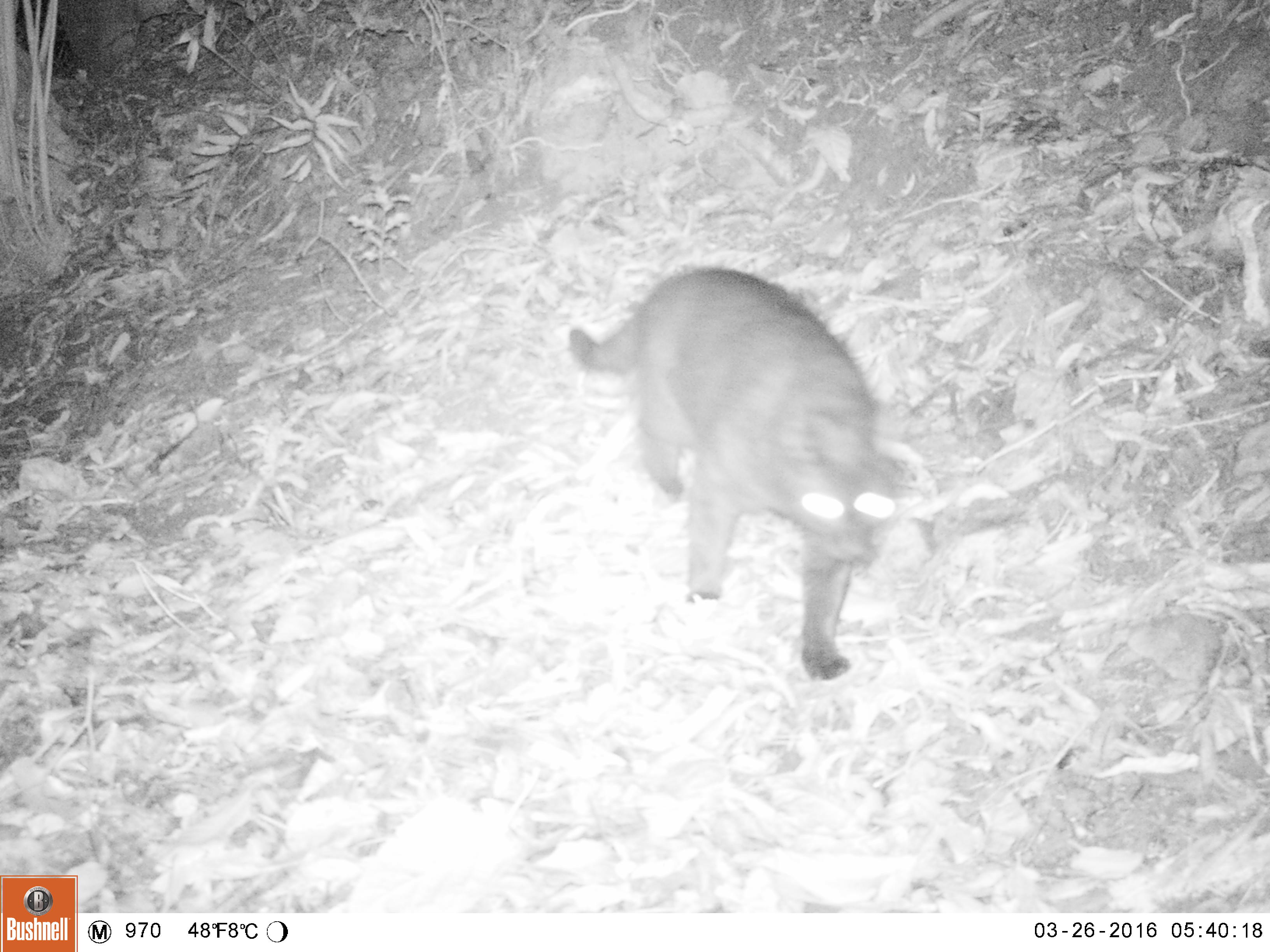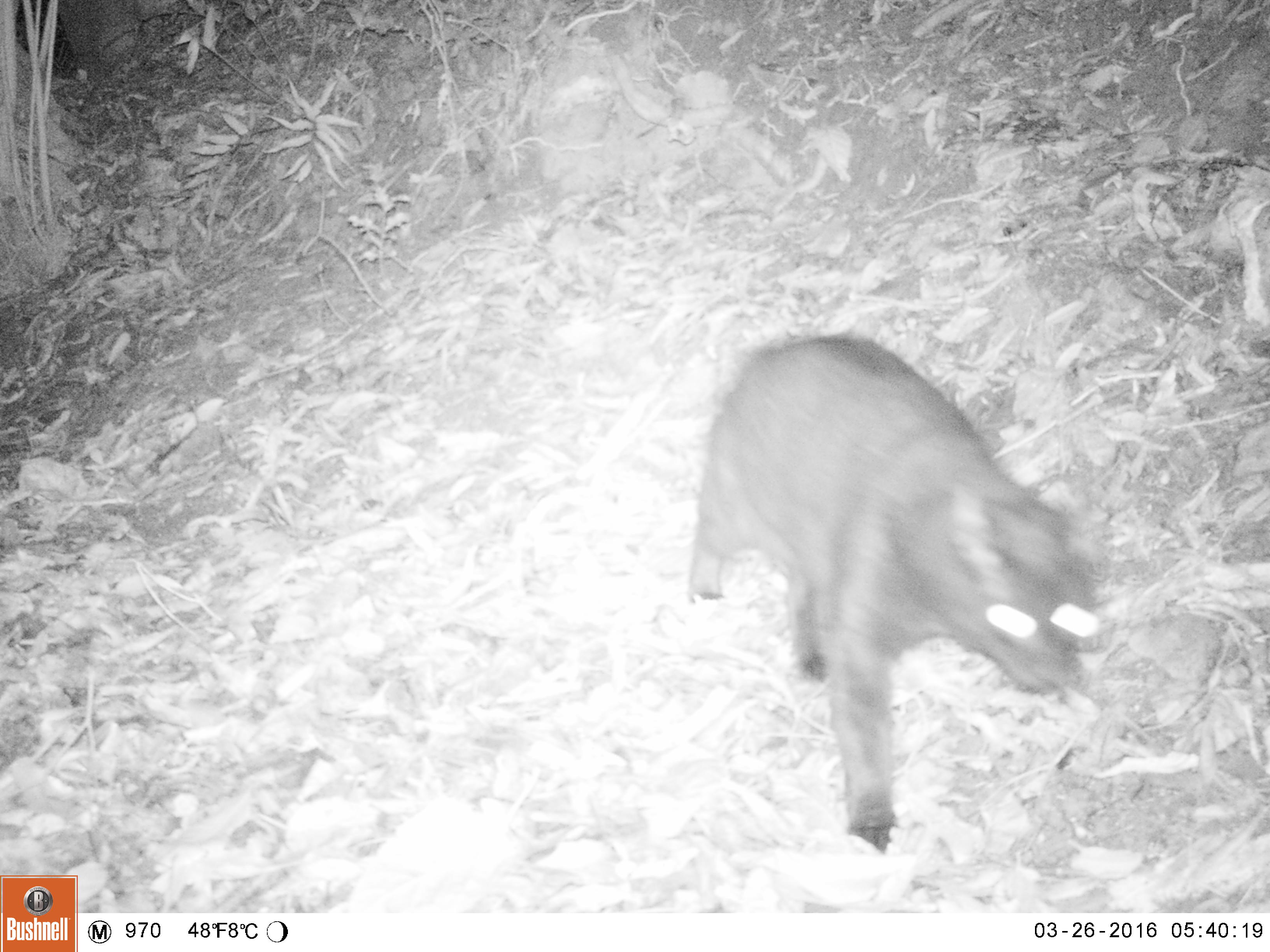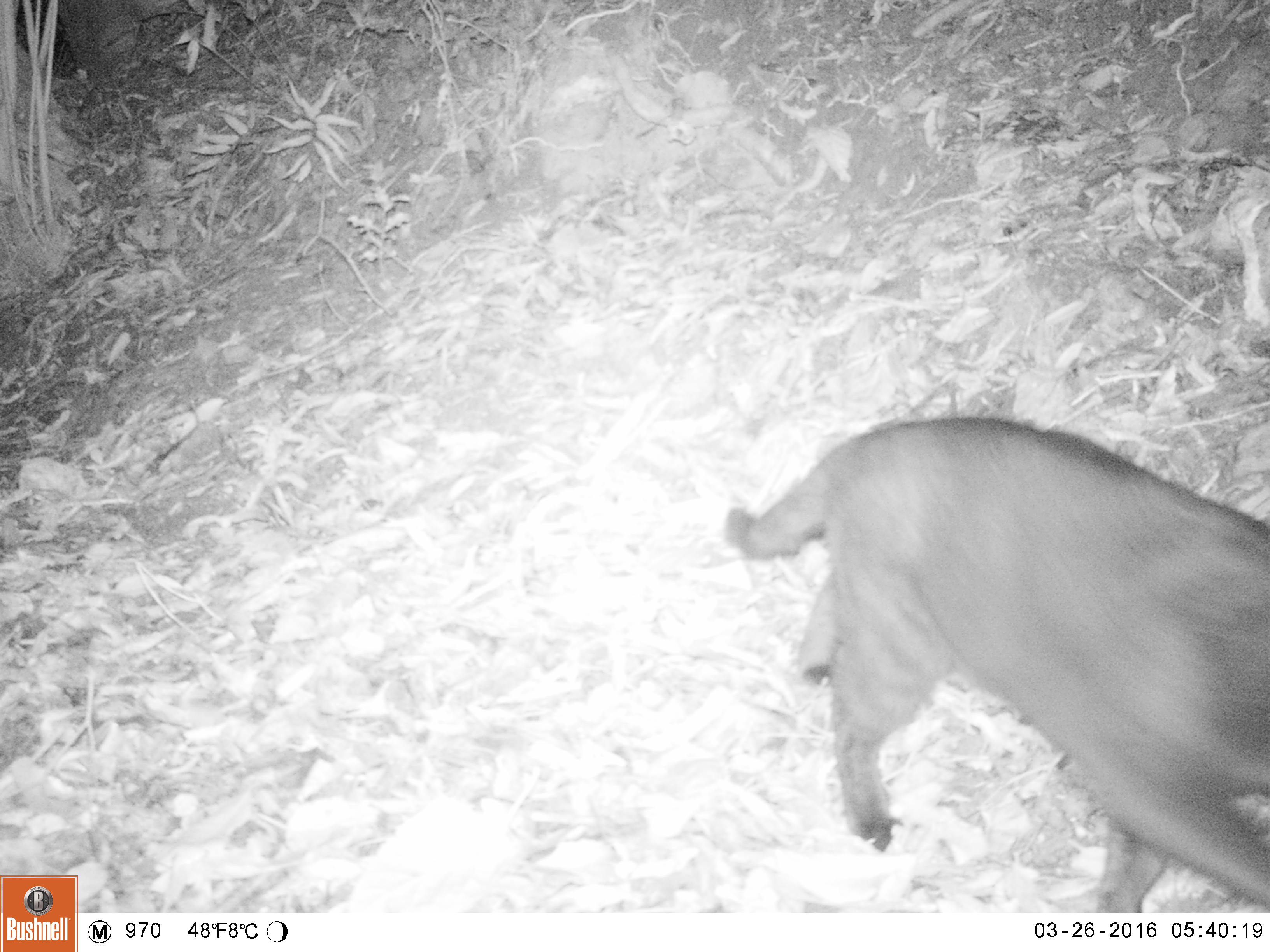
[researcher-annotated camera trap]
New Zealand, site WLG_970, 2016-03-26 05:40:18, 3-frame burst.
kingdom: Animalia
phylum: Chordata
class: Mammalia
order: Carnivora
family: Felidae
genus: Felis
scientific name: Felis catus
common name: domestic cat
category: cat